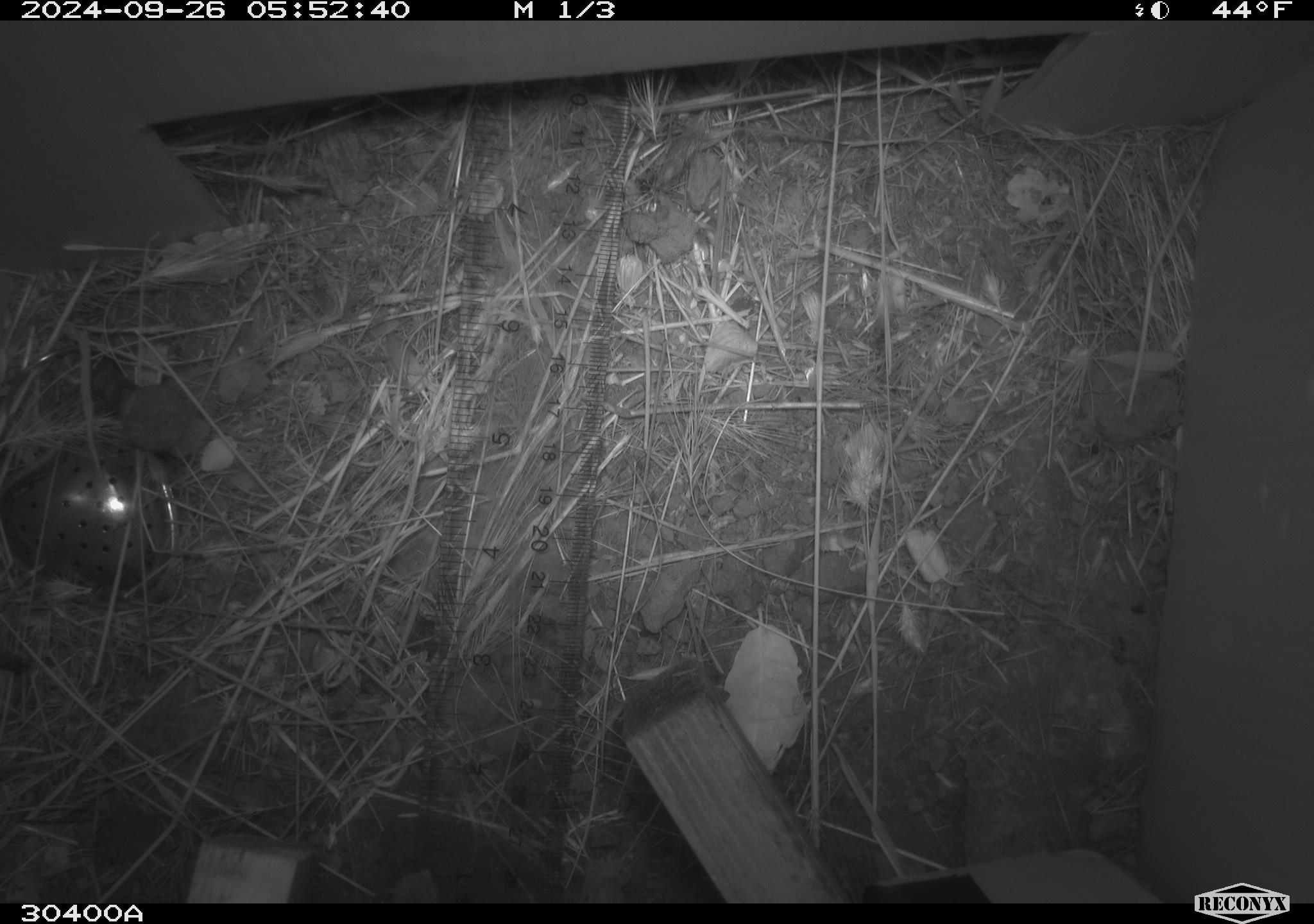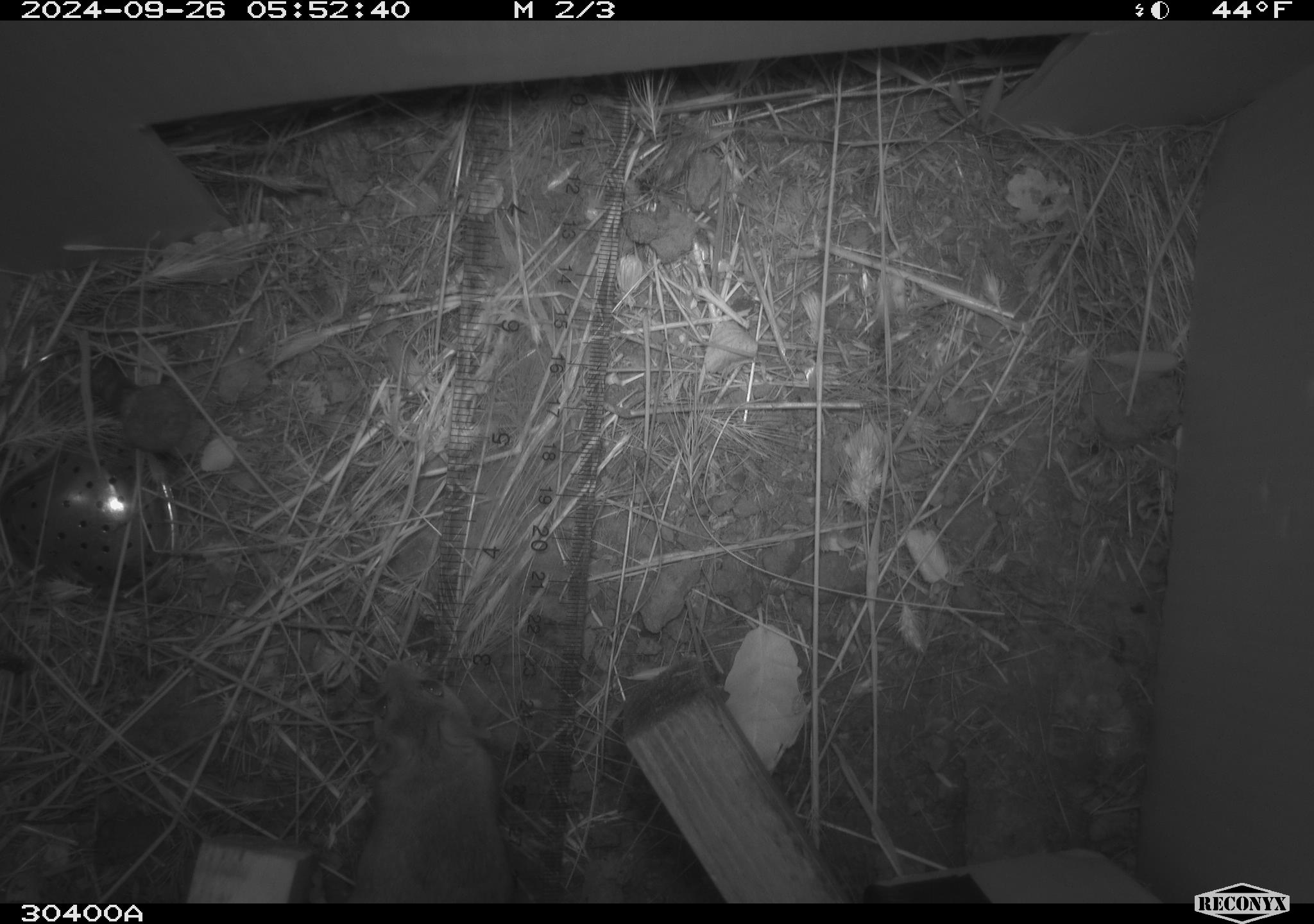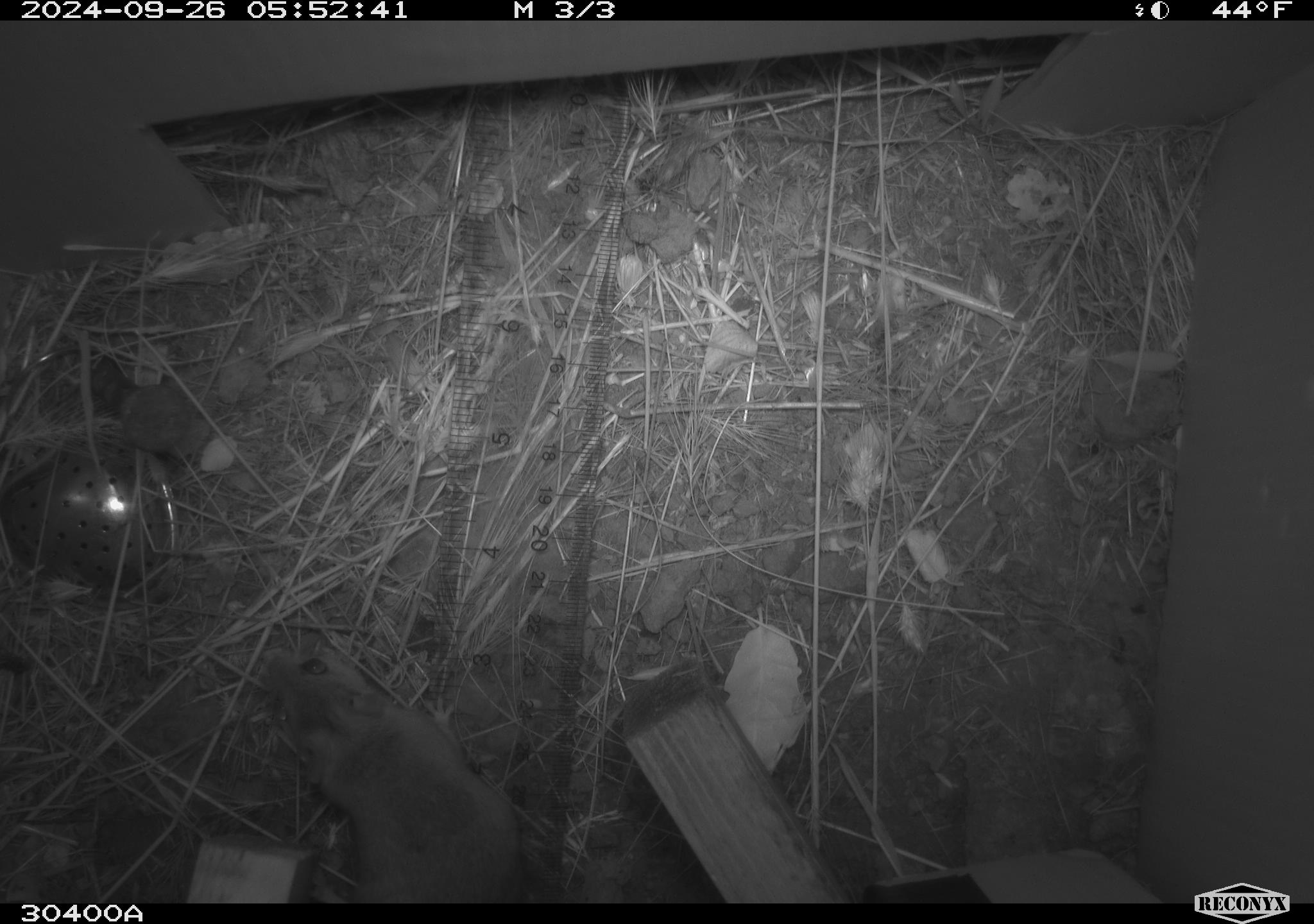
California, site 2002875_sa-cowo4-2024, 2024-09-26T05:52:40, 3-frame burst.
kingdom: Animalia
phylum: Chordata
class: Mammalia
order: Rodentia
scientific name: Rodentia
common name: rodent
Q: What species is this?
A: Rodent (Rodentia).